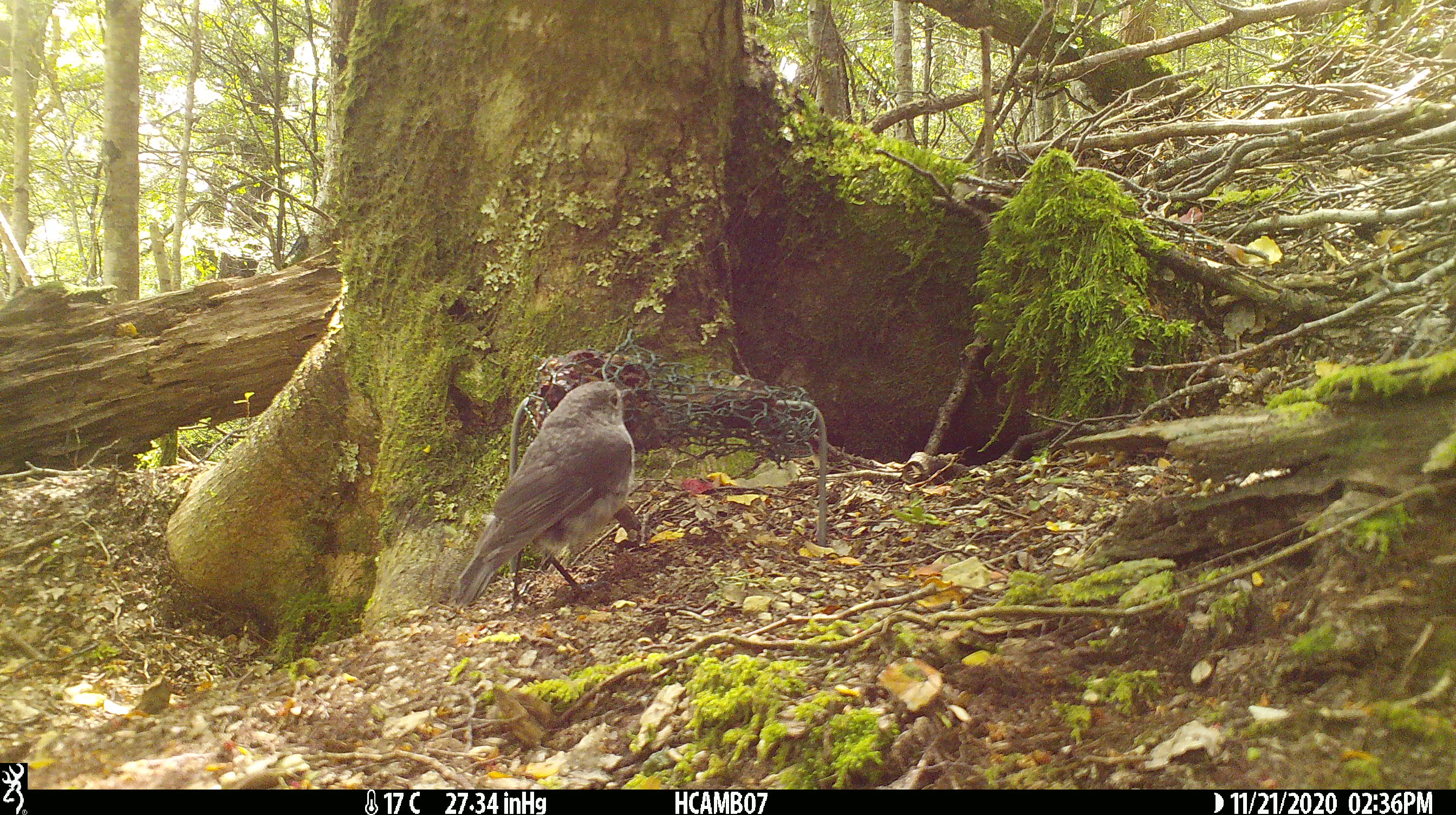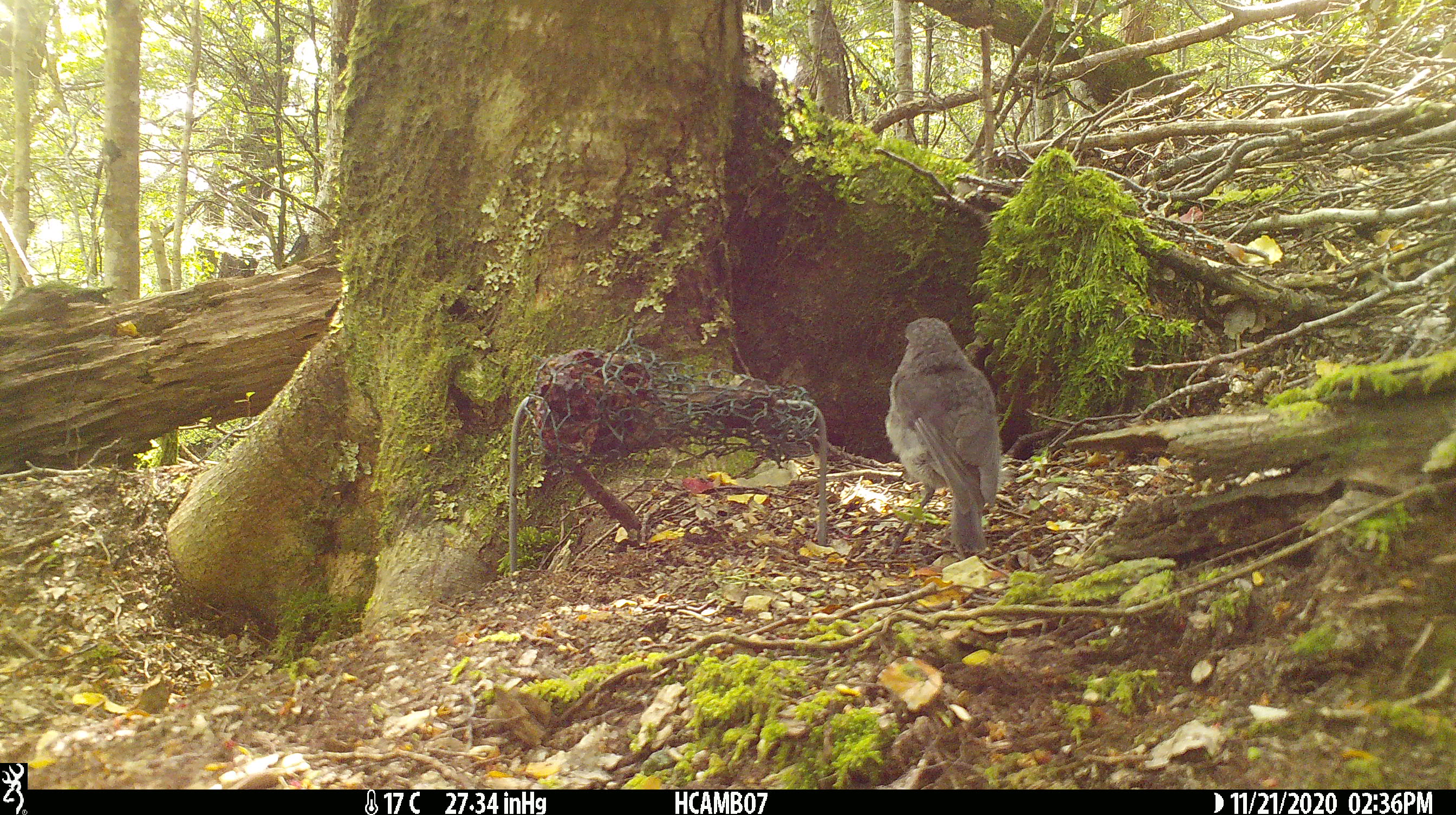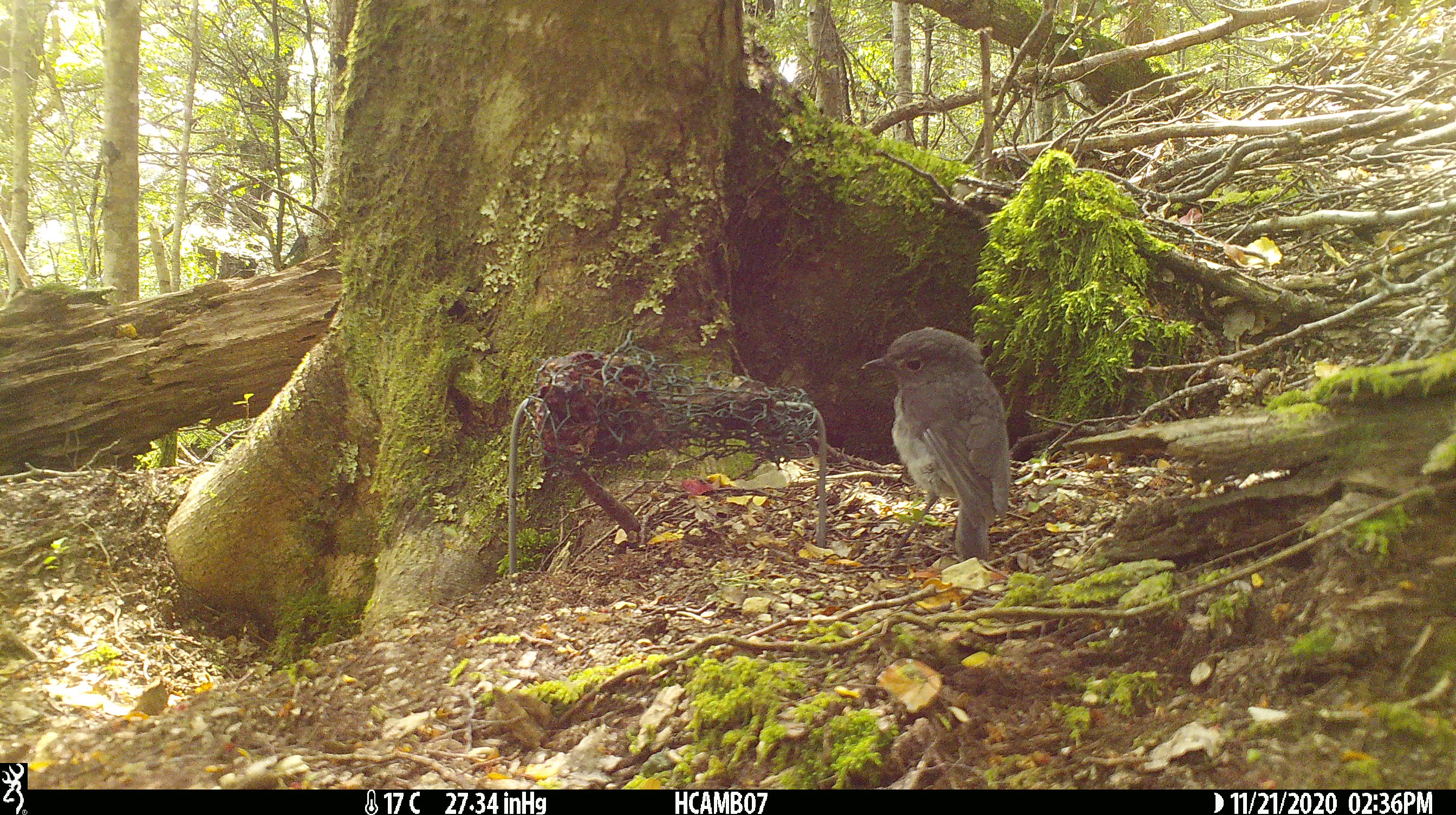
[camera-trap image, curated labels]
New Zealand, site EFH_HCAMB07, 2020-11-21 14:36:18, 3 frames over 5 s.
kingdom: Animalia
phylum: Chordata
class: Aves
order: Passeriformes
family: Petroicidae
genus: Petroica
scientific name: Petroica australis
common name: new zealand robin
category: robin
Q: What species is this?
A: Robin (new zealand robin) (Petroica australis).